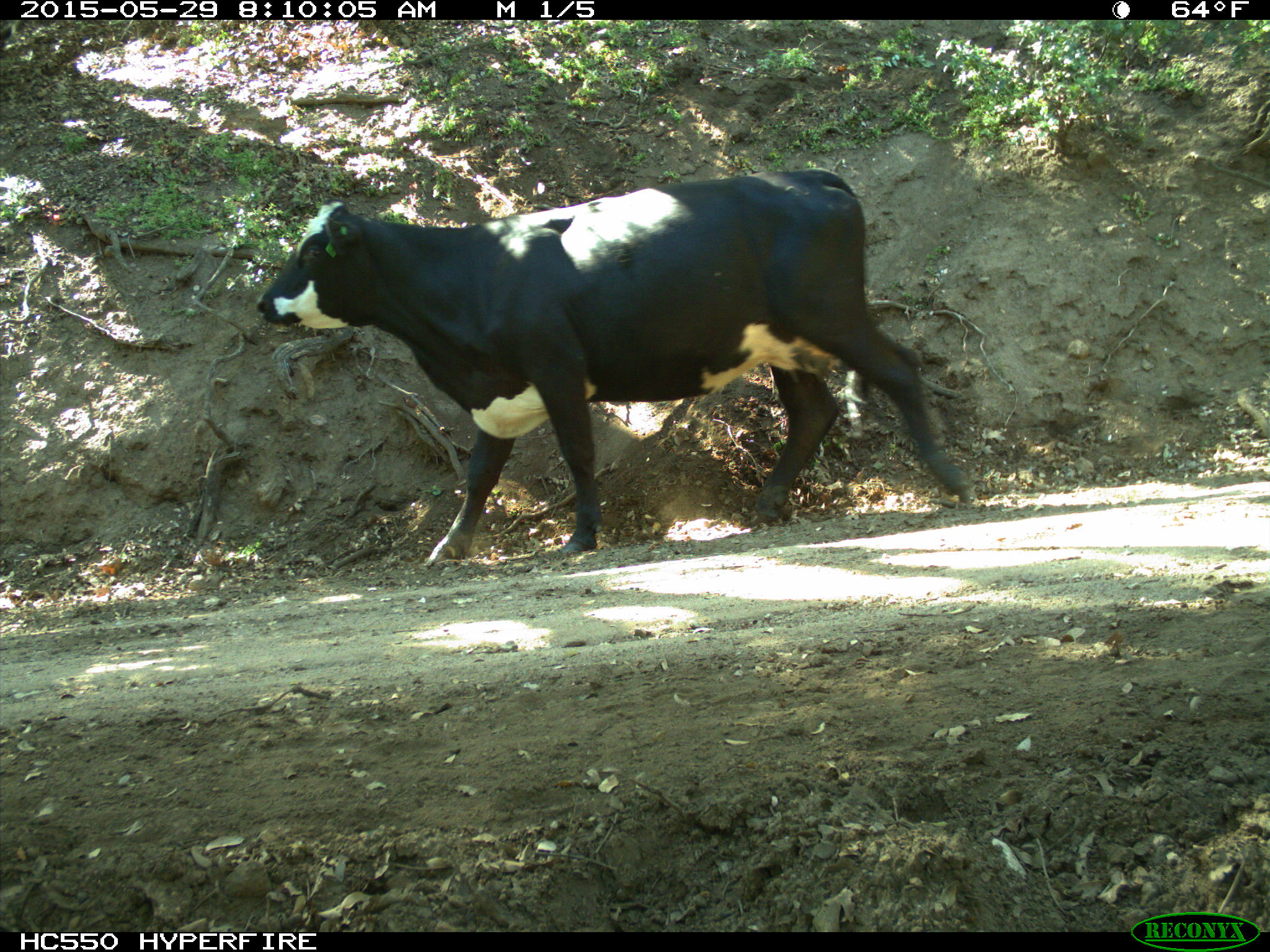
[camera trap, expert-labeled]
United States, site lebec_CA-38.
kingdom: Animalia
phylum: Chordata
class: Mammalia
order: Artiodactyla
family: Bovidae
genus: Bos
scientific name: Bos taurus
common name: domestic cow